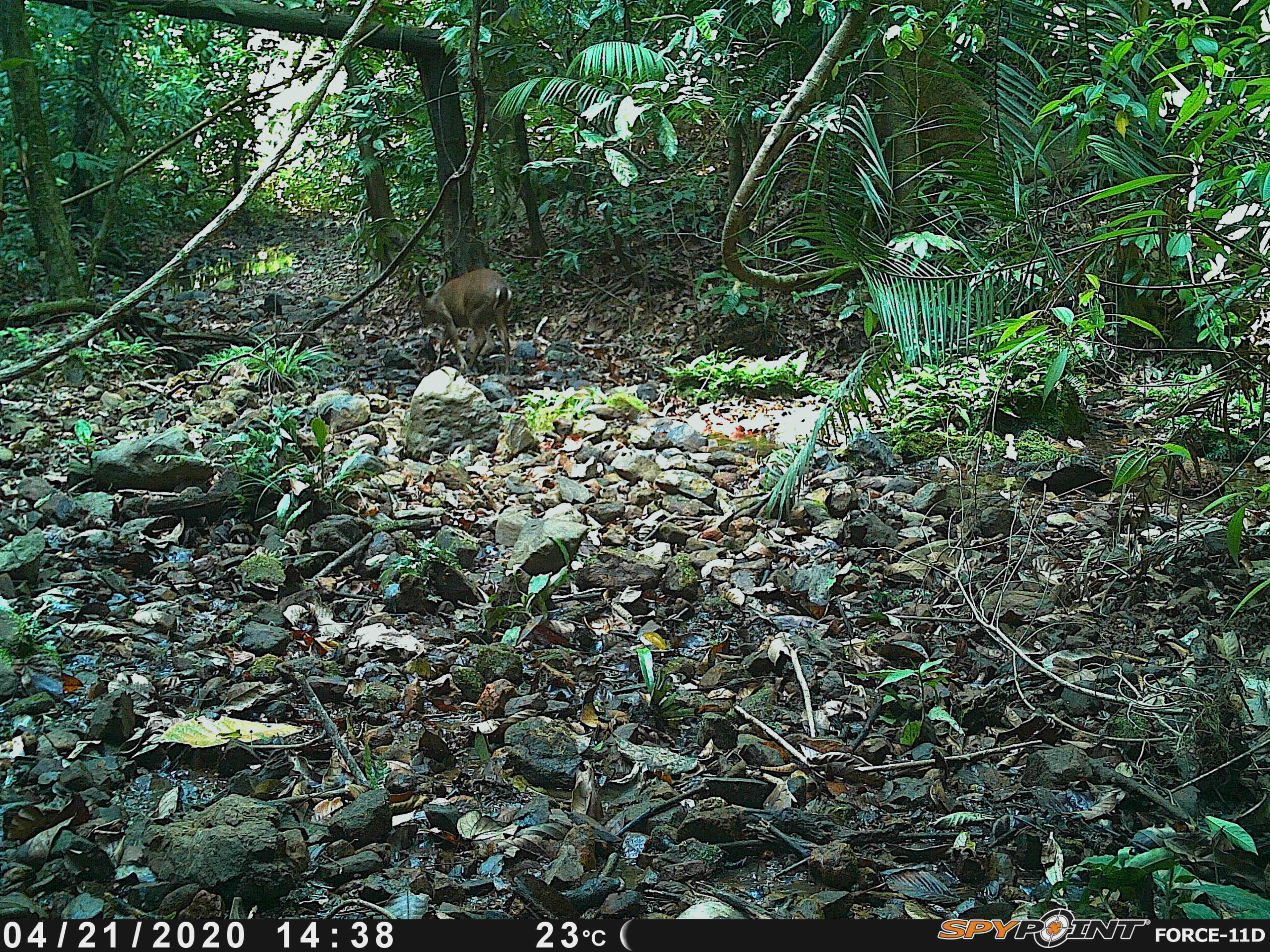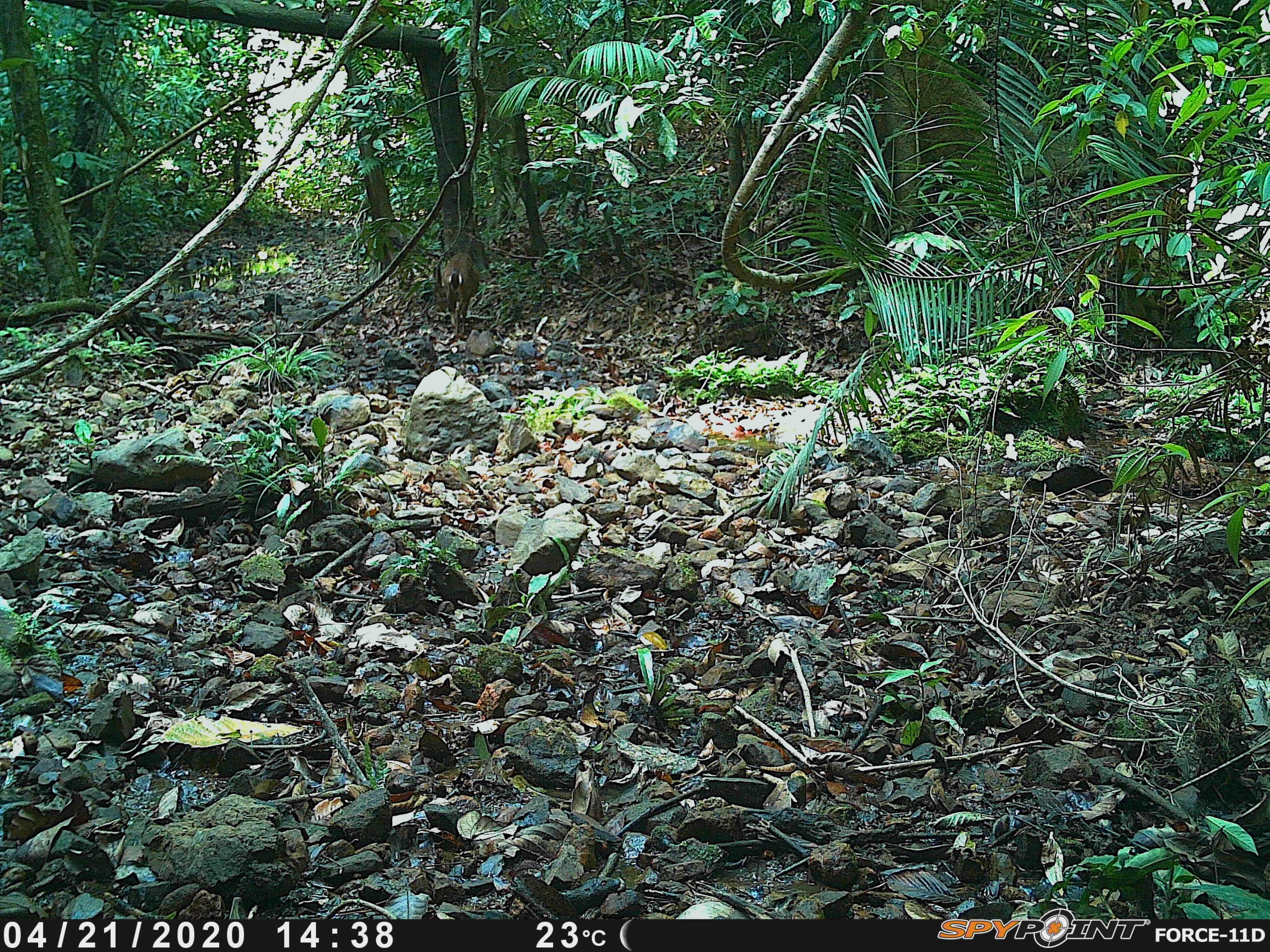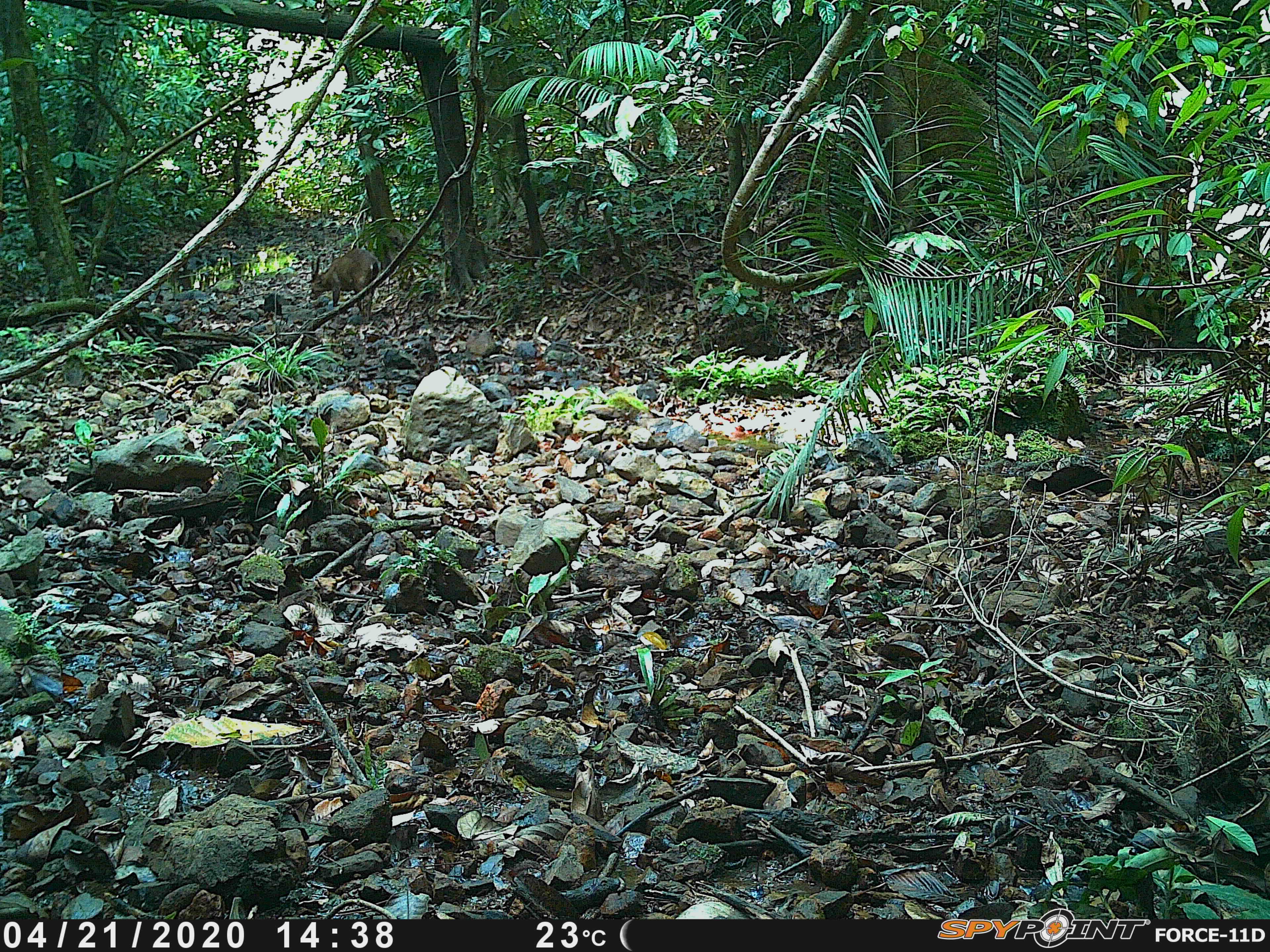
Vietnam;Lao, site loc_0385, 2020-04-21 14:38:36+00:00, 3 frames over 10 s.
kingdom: Animalia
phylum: Chordata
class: Mammalia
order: Artiodactyla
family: Cervidae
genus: Muntiacus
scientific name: Muntiacus vuquangensis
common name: large-antlered muntjac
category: large antlered muntjac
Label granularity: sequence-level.